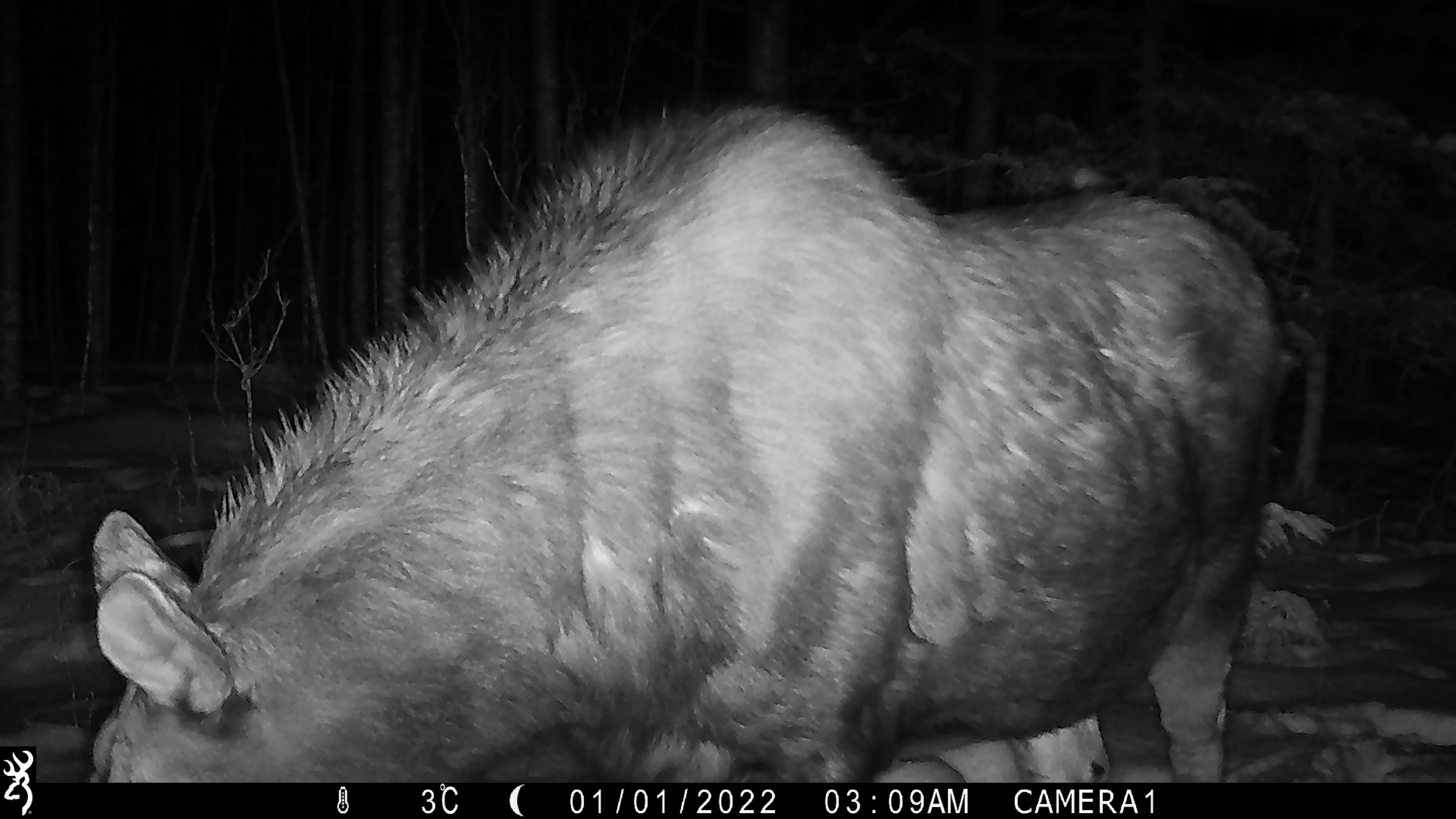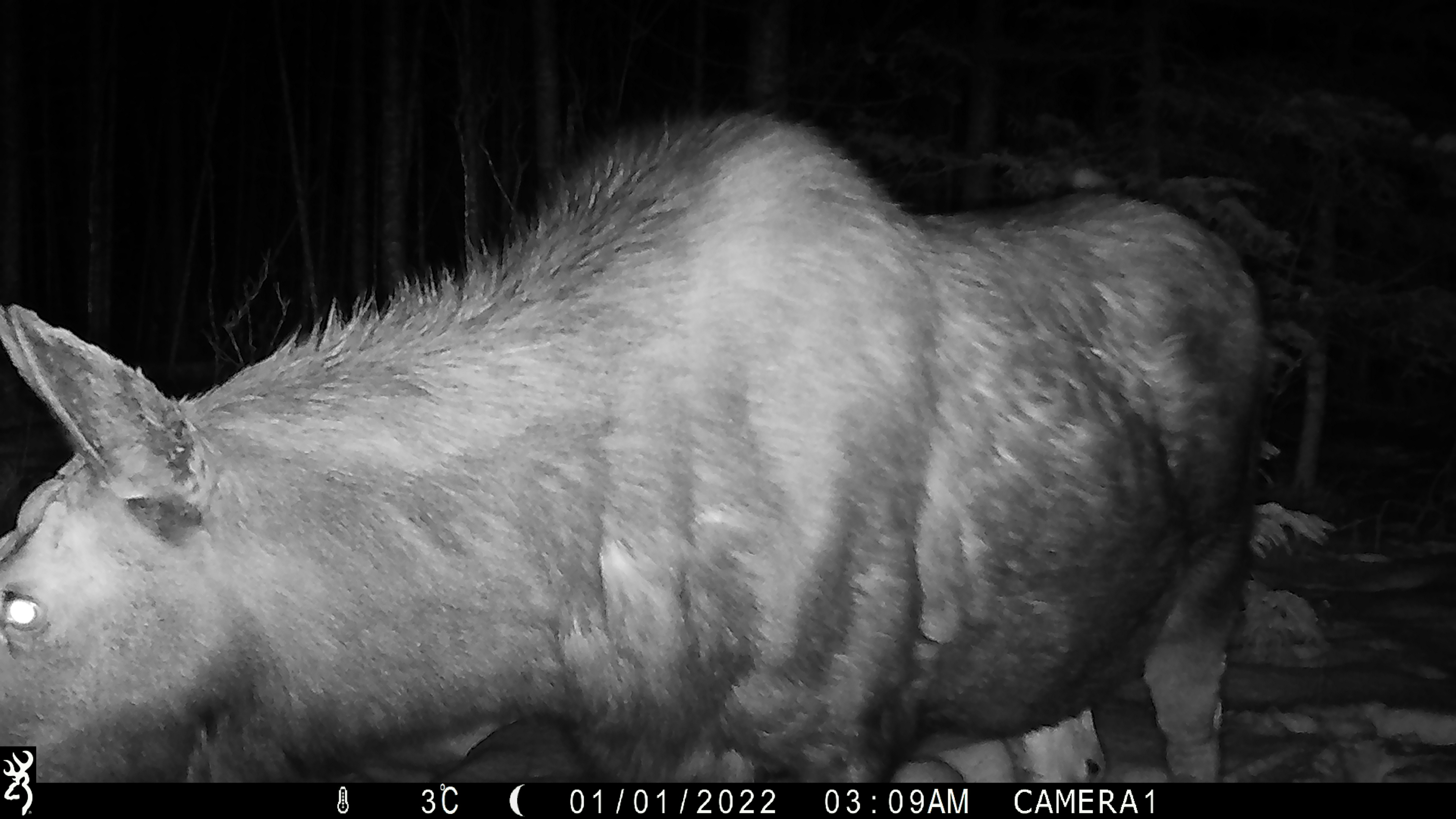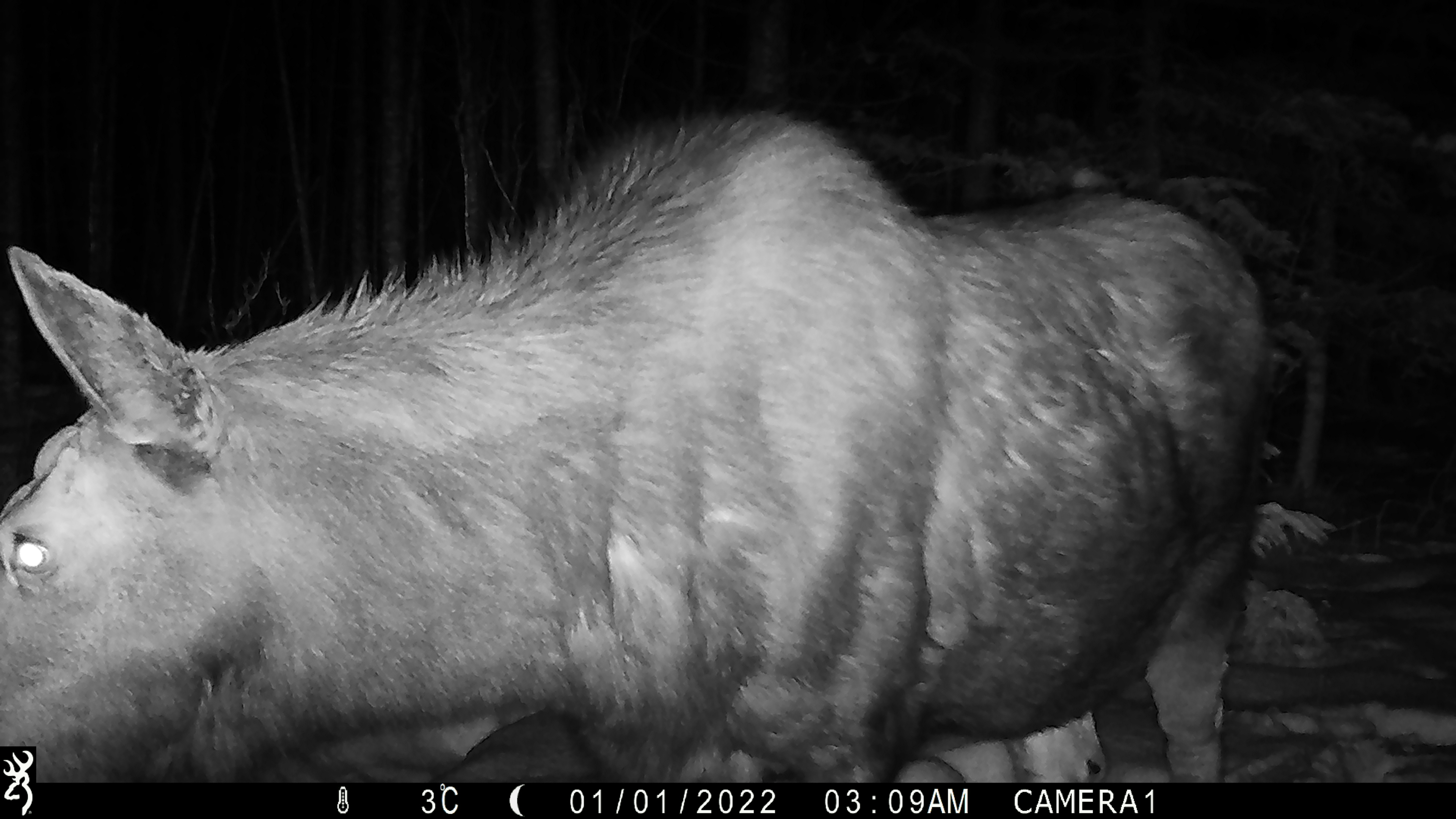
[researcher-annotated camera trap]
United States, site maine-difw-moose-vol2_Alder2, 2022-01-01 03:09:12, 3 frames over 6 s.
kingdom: Animalia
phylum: Chordata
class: Mammalia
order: Artiodactyla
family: Cervidae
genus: Alces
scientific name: Alces alces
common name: moose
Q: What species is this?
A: Moose (Alces alces).